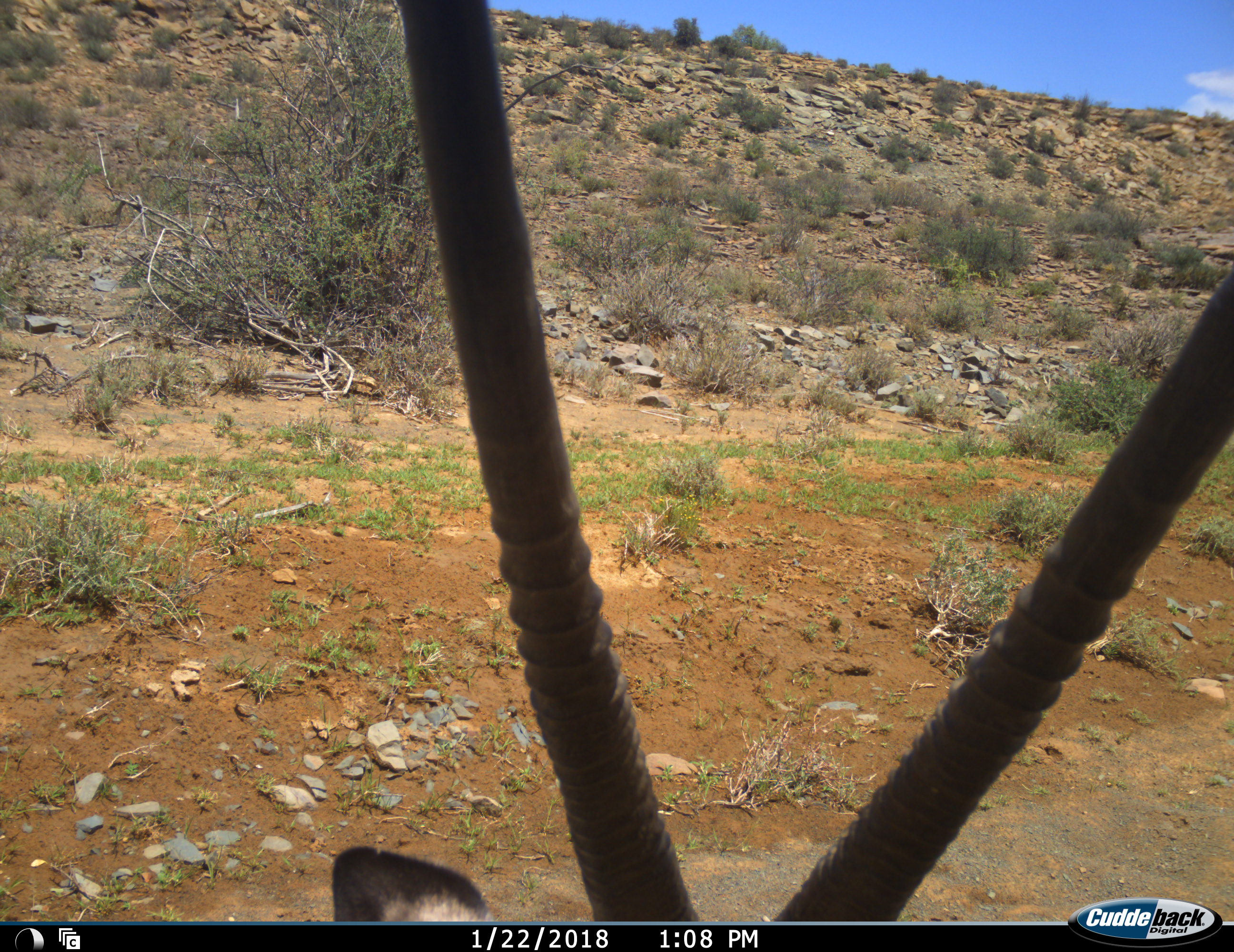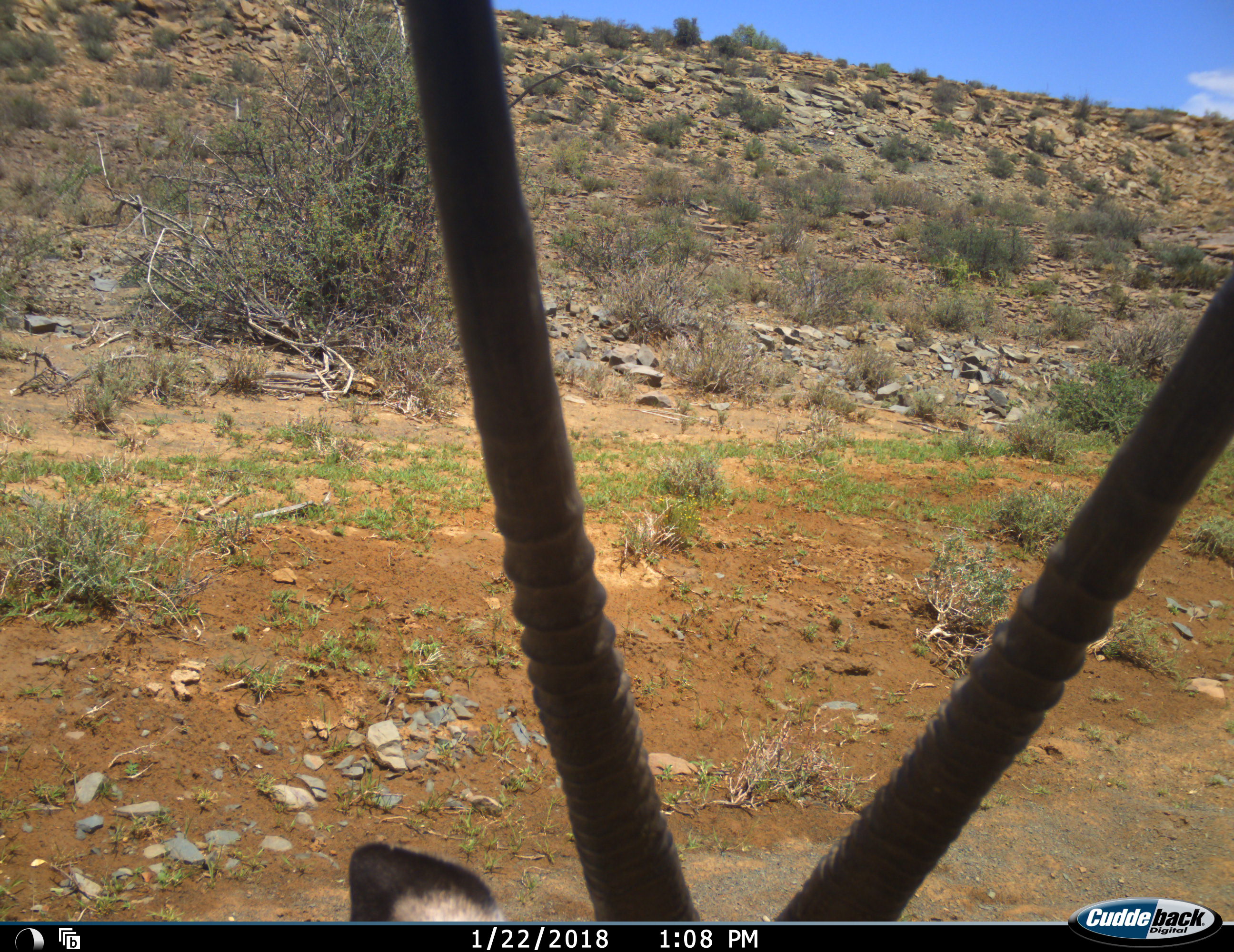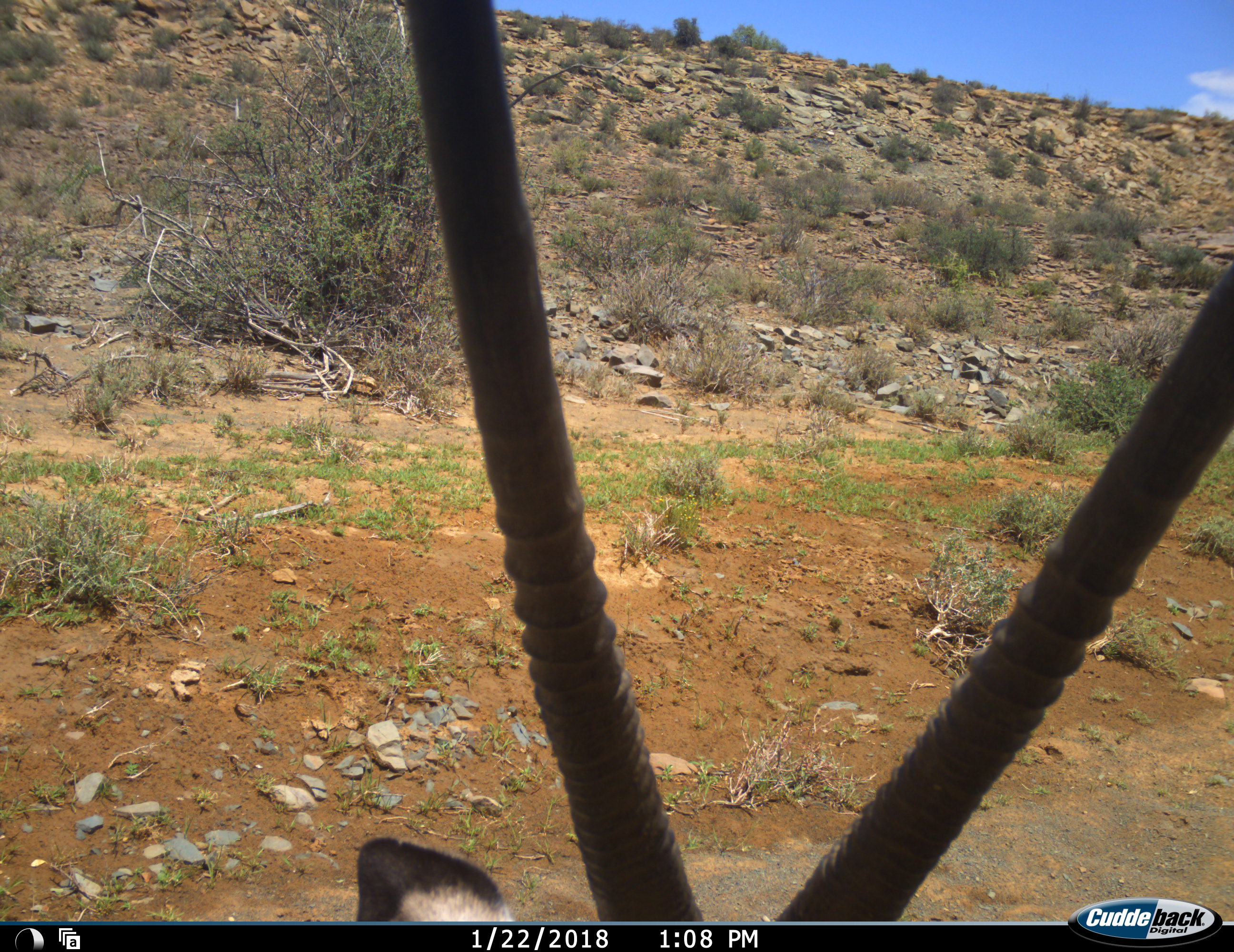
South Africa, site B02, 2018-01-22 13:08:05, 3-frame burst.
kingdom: Animalia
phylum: Chordata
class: Mammalia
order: Artiodactyla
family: Bovidae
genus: Oryx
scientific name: Oryx gazella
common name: gemsbok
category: gemsbokoryx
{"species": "gemsbokoryx (gemsbok) (Oryx gazella)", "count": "1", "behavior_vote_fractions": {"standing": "80%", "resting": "30%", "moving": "0%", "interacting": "0%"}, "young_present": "0%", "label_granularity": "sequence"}